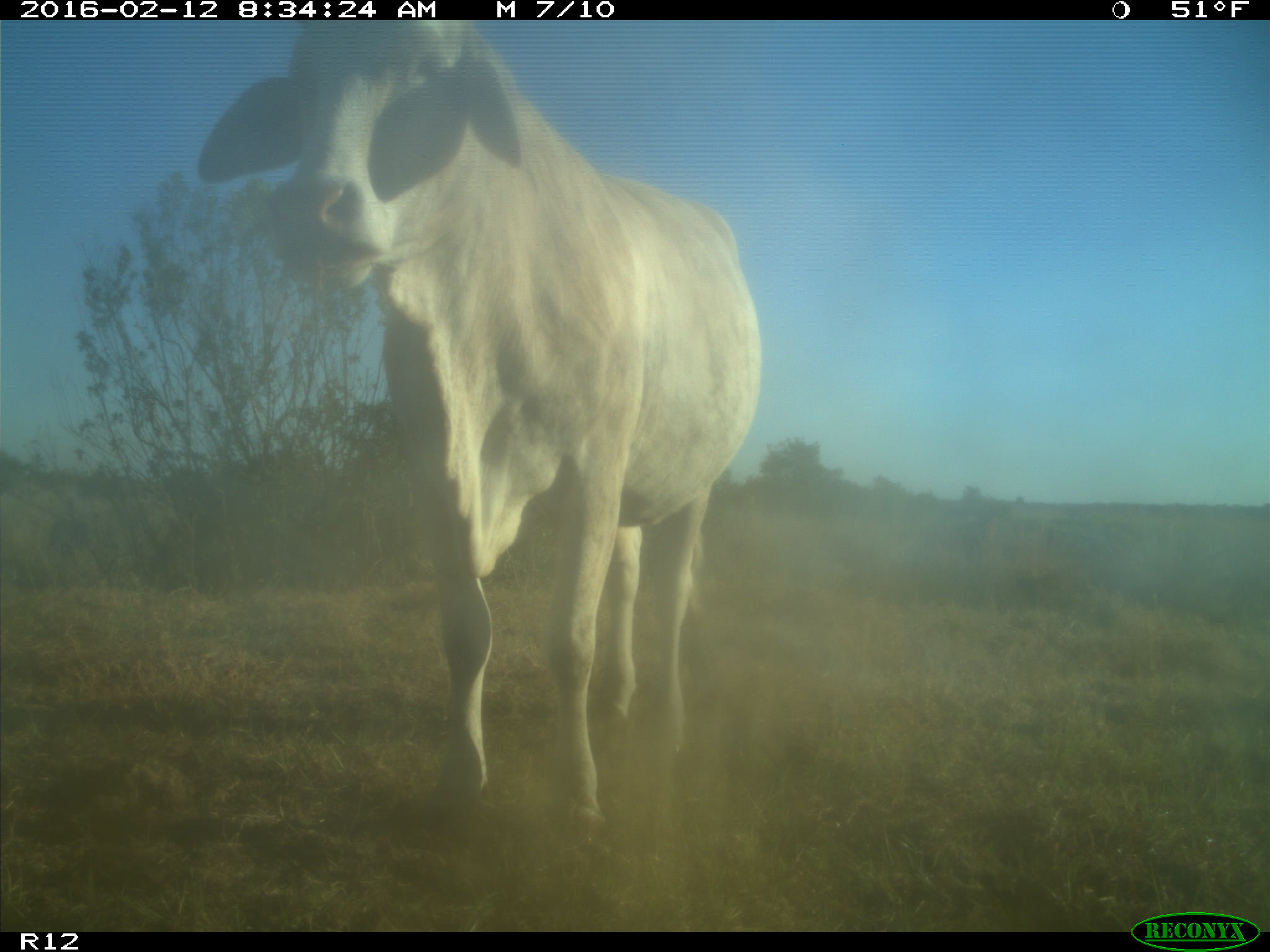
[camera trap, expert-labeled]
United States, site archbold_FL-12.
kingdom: Animalia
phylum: Chordata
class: Mammalia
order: Artiodactyla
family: Bovidae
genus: Bos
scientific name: Bos taurus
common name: domestic cow